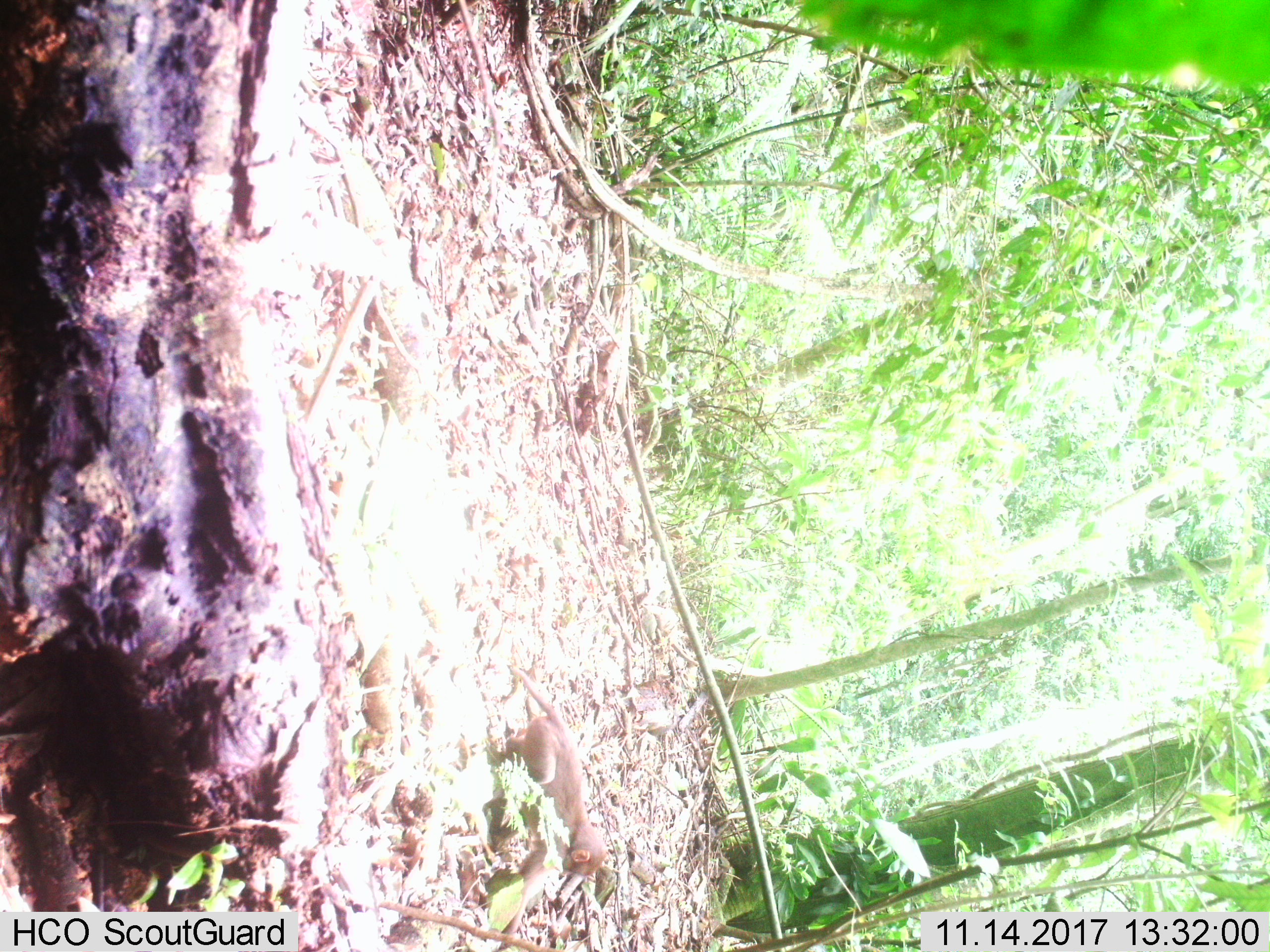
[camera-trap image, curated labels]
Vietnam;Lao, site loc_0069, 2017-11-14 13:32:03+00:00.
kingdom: Animalia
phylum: Chordata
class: Mammalia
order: Primates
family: Cercopithecidae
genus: Macaca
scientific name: Macaca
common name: macaques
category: assam or rhesus macaque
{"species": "assam or rhesus macaque (macaques) (Macaca)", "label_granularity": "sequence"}